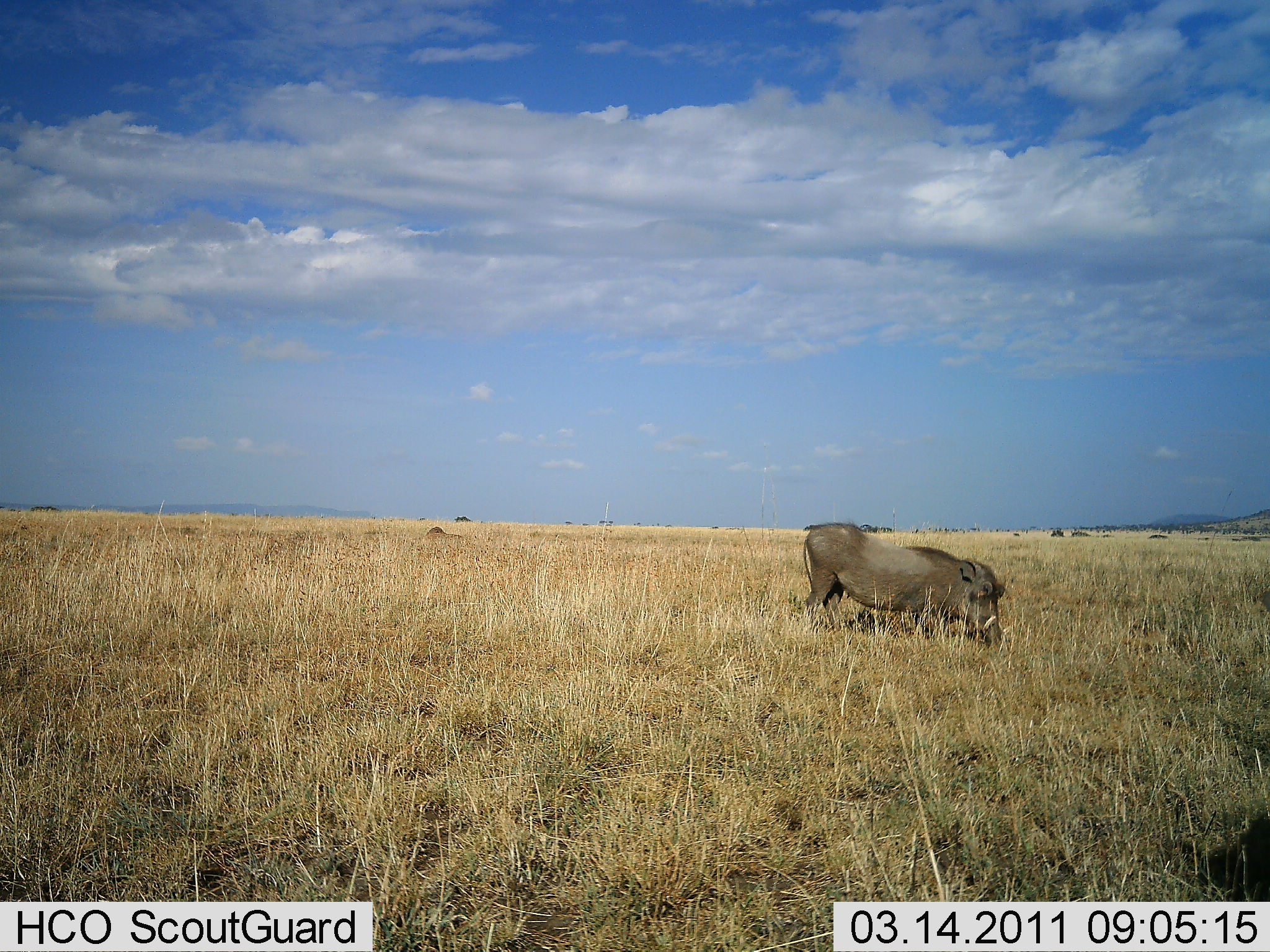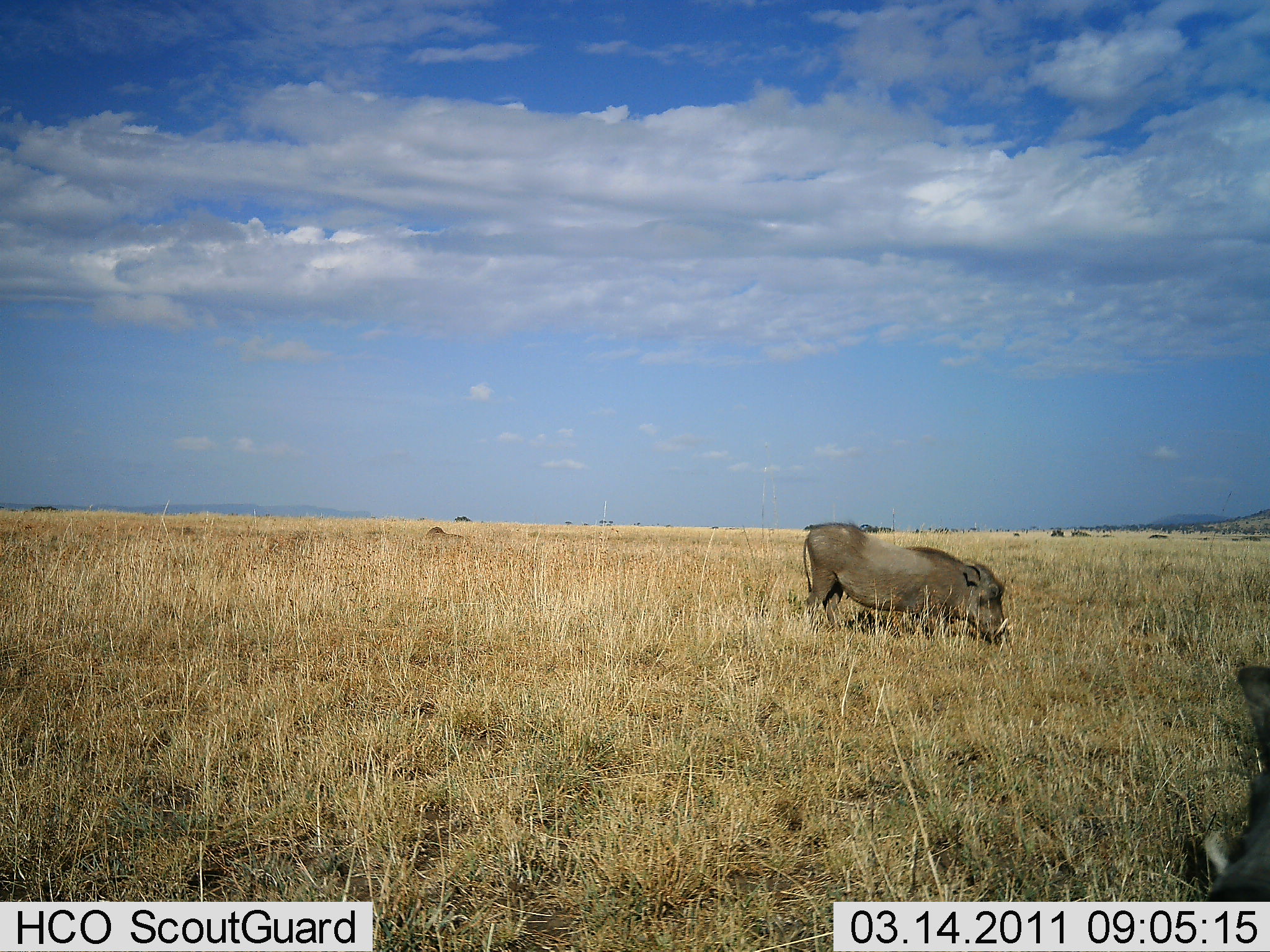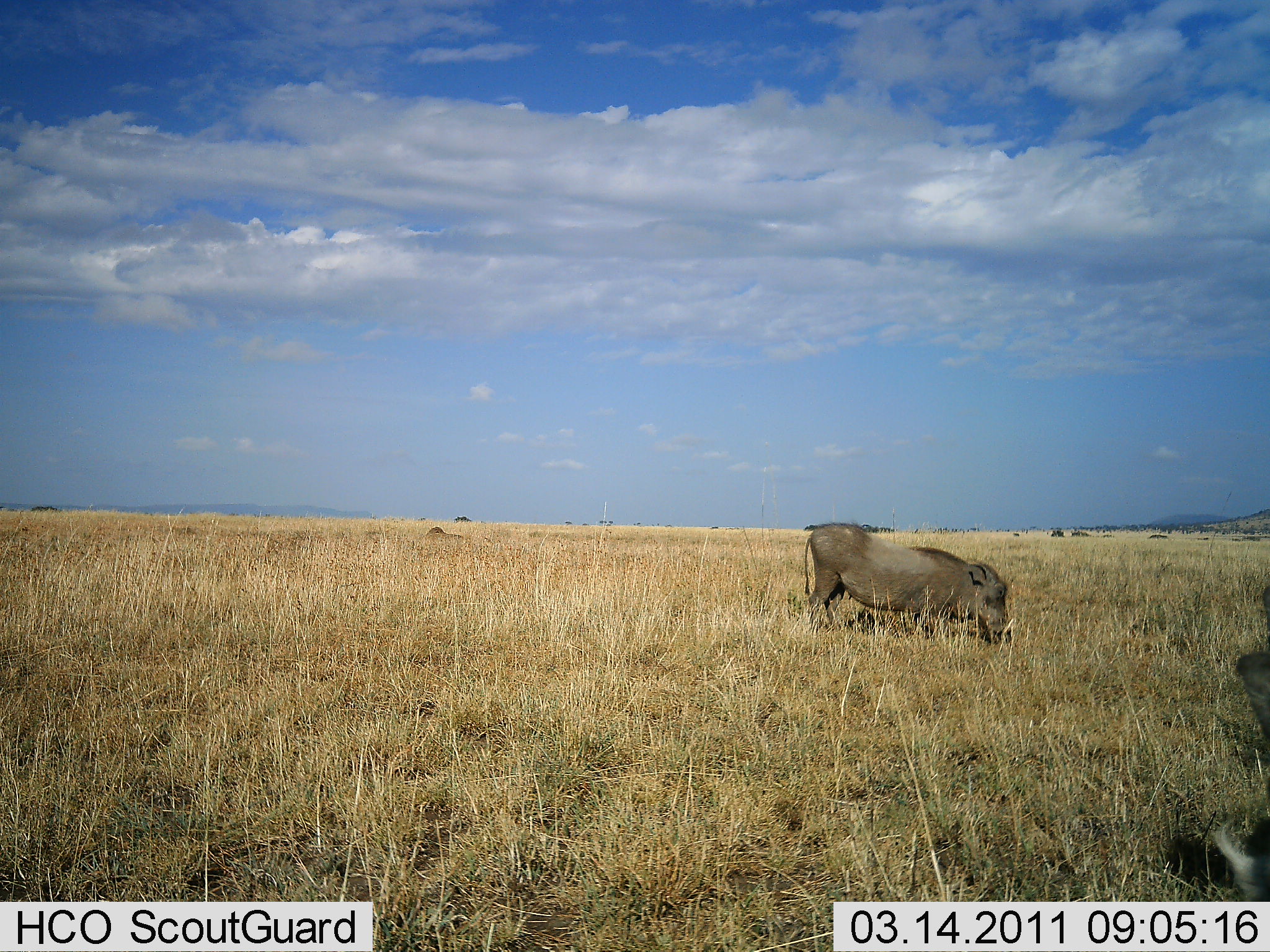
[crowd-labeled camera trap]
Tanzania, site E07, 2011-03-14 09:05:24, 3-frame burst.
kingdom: Animalia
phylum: Chordata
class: Mammalia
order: Artiodactyla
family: Suidae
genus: Phacochoerus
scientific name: Phacochoerus africanus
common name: warthog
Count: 2.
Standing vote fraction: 44%.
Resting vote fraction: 0%.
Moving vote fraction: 6%.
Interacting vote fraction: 0%.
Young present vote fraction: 0%.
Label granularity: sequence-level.